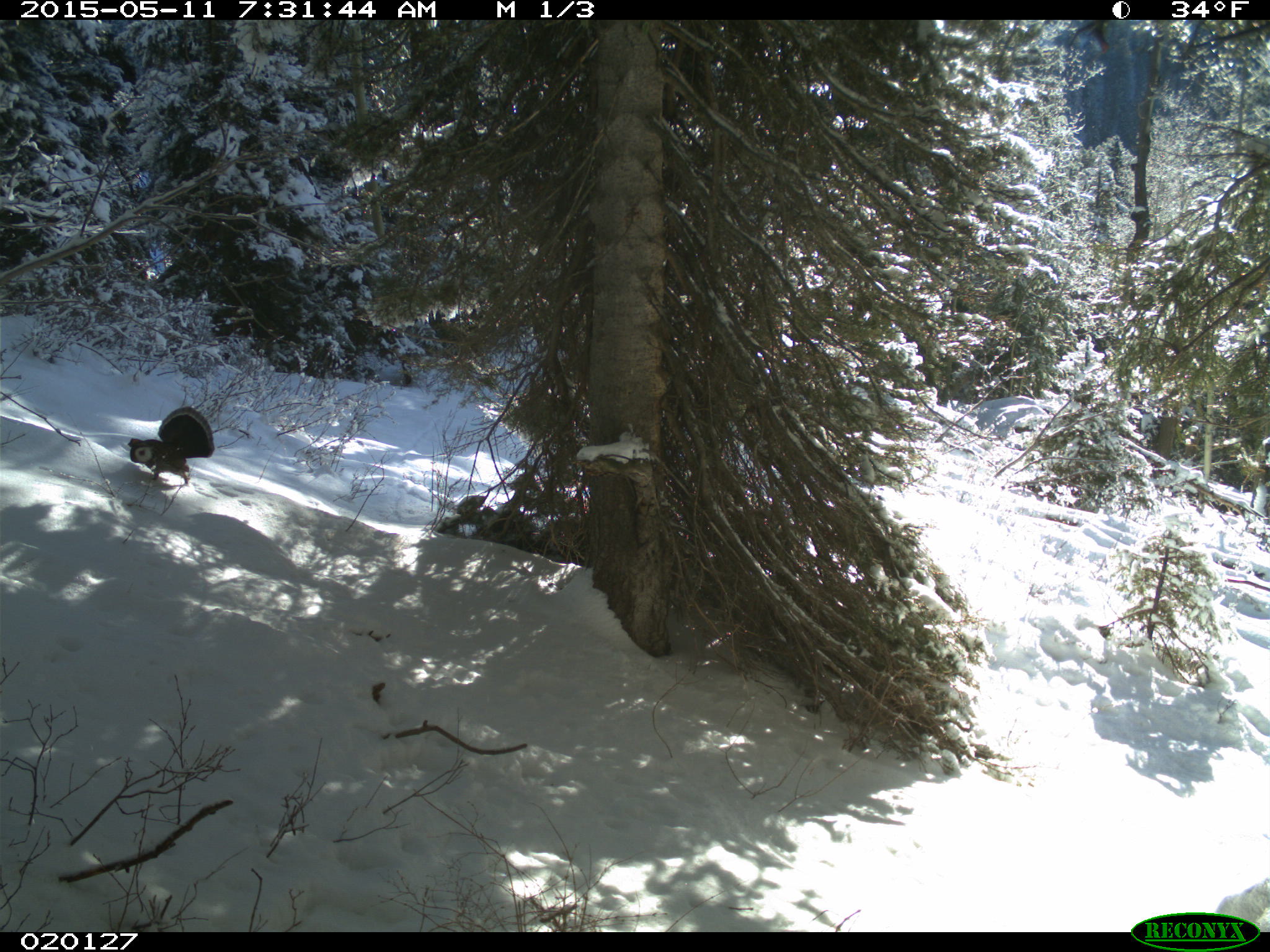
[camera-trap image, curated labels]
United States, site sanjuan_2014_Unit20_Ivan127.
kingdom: Animalia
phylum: Chordata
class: Aves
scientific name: Aves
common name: birds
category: unidentified bird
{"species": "unidentified bird (birds) (Aves)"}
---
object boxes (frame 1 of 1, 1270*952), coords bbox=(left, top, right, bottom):
animal: bbox=(127, 406, 215, 486)